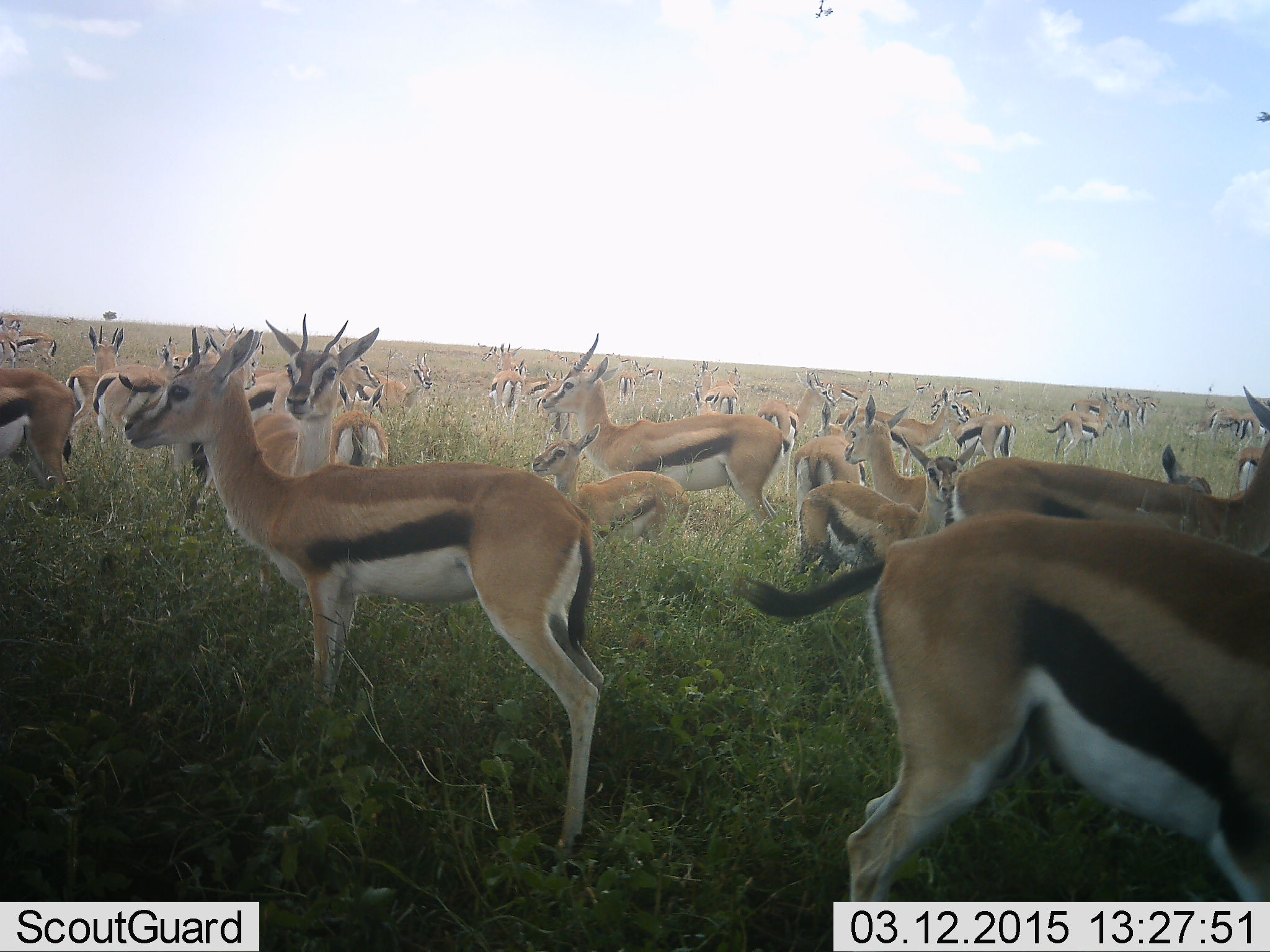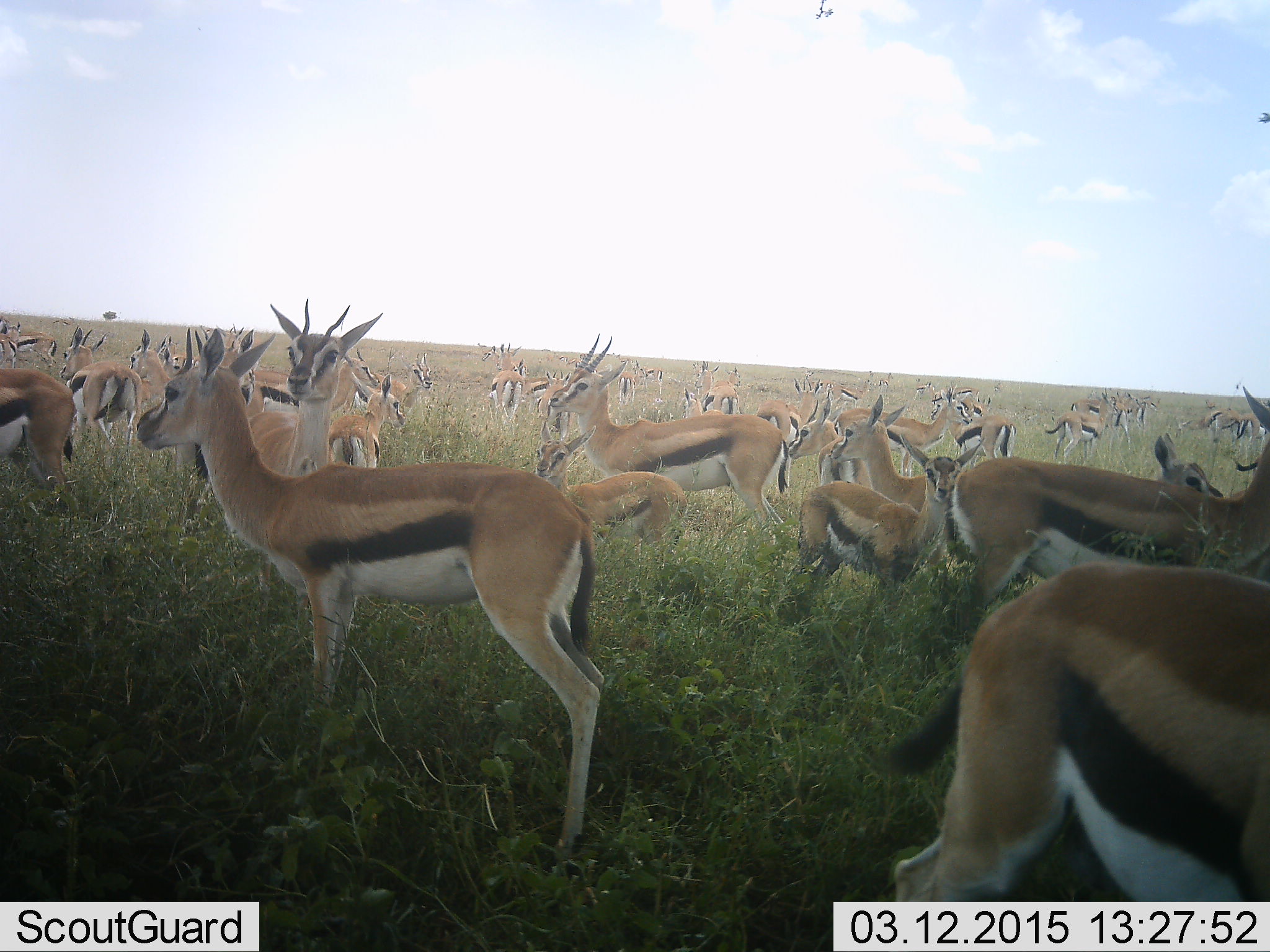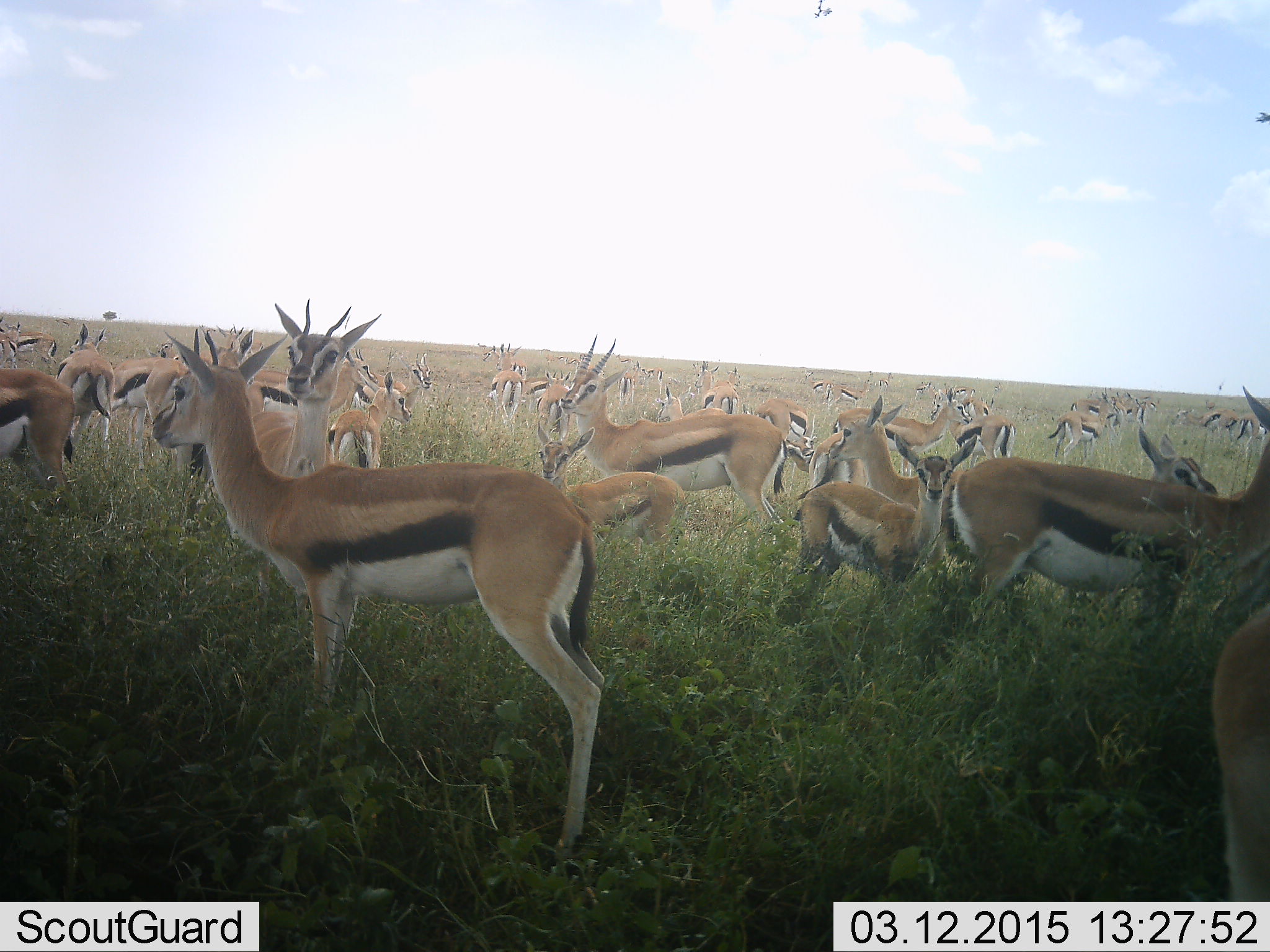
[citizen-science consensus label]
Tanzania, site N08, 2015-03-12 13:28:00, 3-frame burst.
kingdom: Animalia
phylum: Chordata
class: Mammalia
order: Artiodactyla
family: Bovidae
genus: Eudorcas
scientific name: Eudorcas thomsonii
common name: thomson's gazelle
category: gazellethomsons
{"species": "gazellethomsons (thomson's gazelle) (Eudorcas thomsonii)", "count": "11-50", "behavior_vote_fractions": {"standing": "100%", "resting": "30%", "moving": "40%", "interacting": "20%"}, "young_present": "40%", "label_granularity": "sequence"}